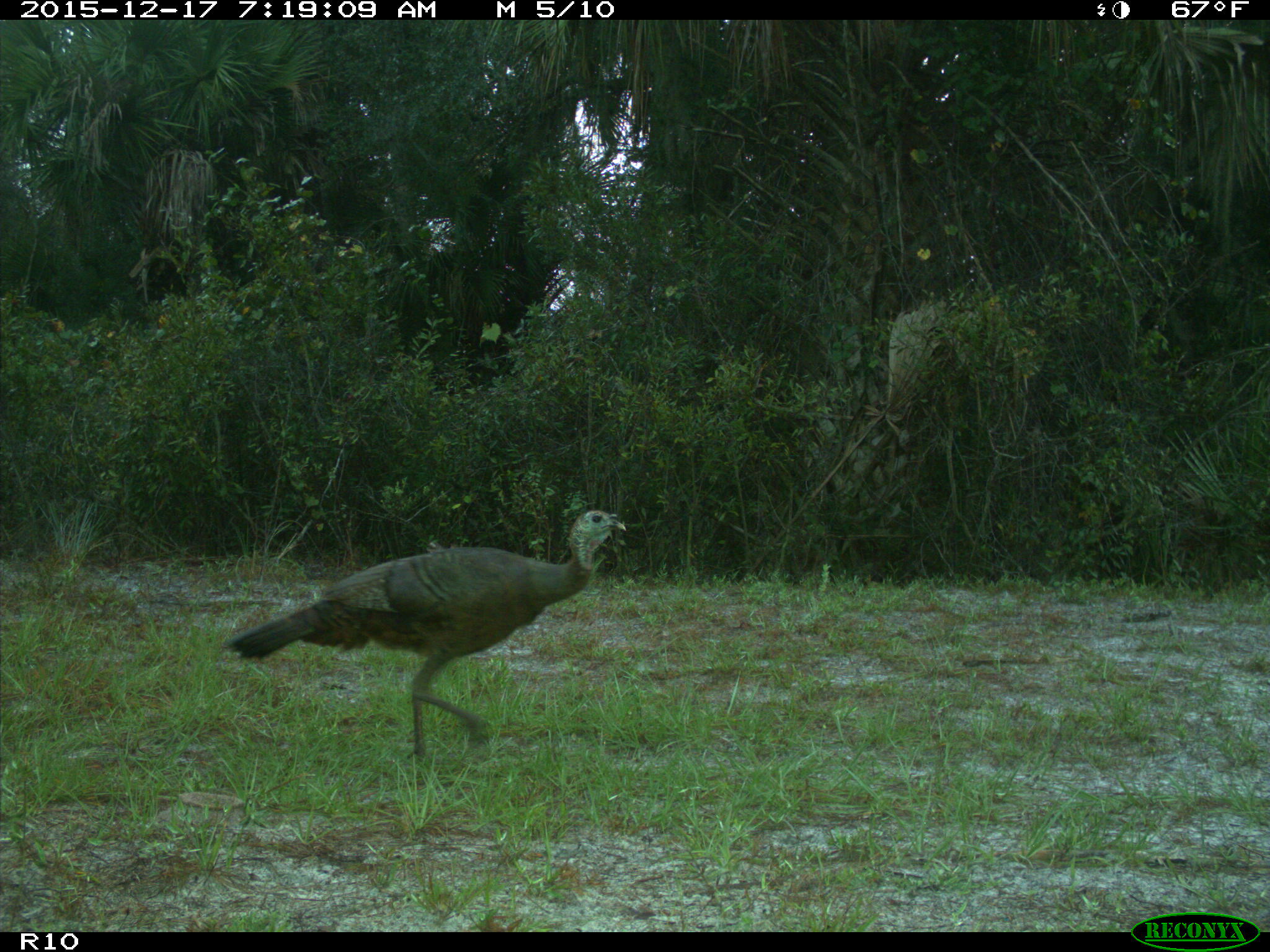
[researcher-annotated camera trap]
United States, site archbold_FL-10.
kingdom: Animalia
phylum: Chordata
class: Aves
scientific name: Aves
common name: birds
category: unidentified bird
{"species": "unidentified bird (birds) (Aves)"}